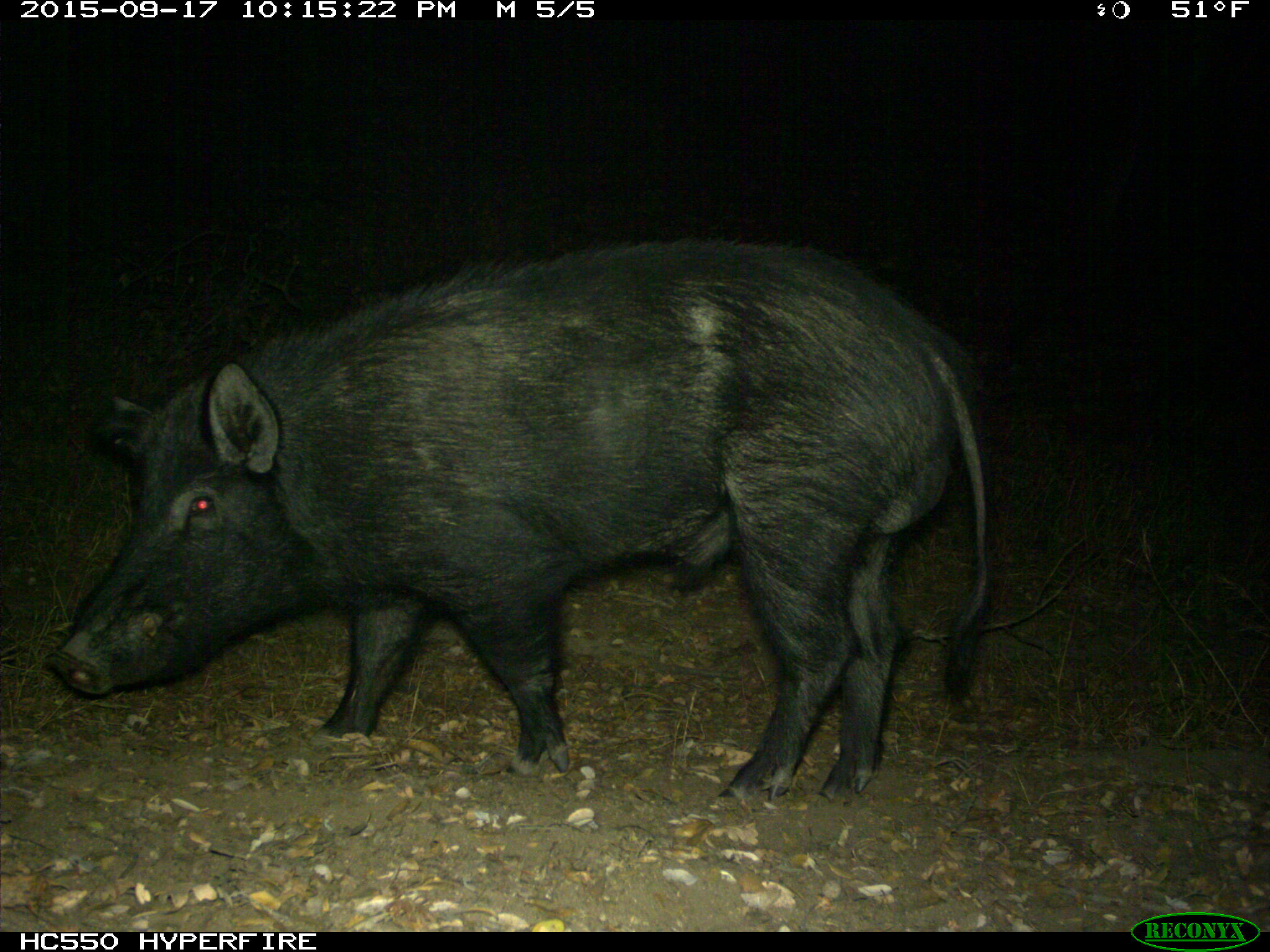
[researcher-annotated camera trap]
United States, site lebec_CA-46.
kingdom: Animalia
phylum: Chordata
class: Mammalia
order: Artiodactyla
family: Suidae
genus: Sus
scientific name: Sus scrofa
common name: wild boar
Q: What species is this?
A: Sus scrofa (wild boar).